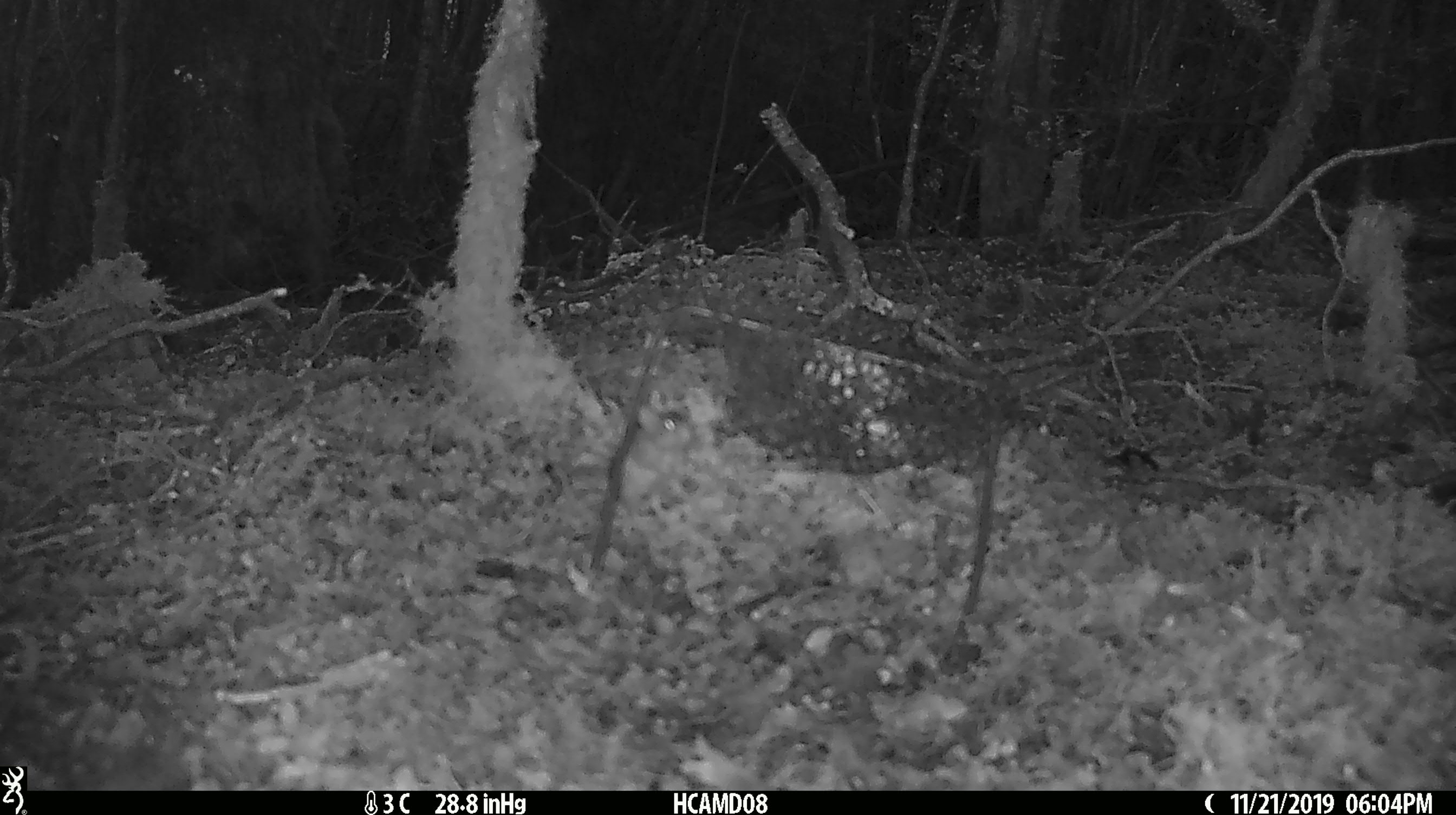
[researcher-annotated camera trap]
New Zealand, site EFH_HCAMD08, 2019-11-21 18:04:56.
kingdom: Animalia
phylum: Chordata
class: Mammalia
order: Rodentia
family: Muridae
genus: Mus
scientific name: Mus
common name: mouse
Mouse (Mus).